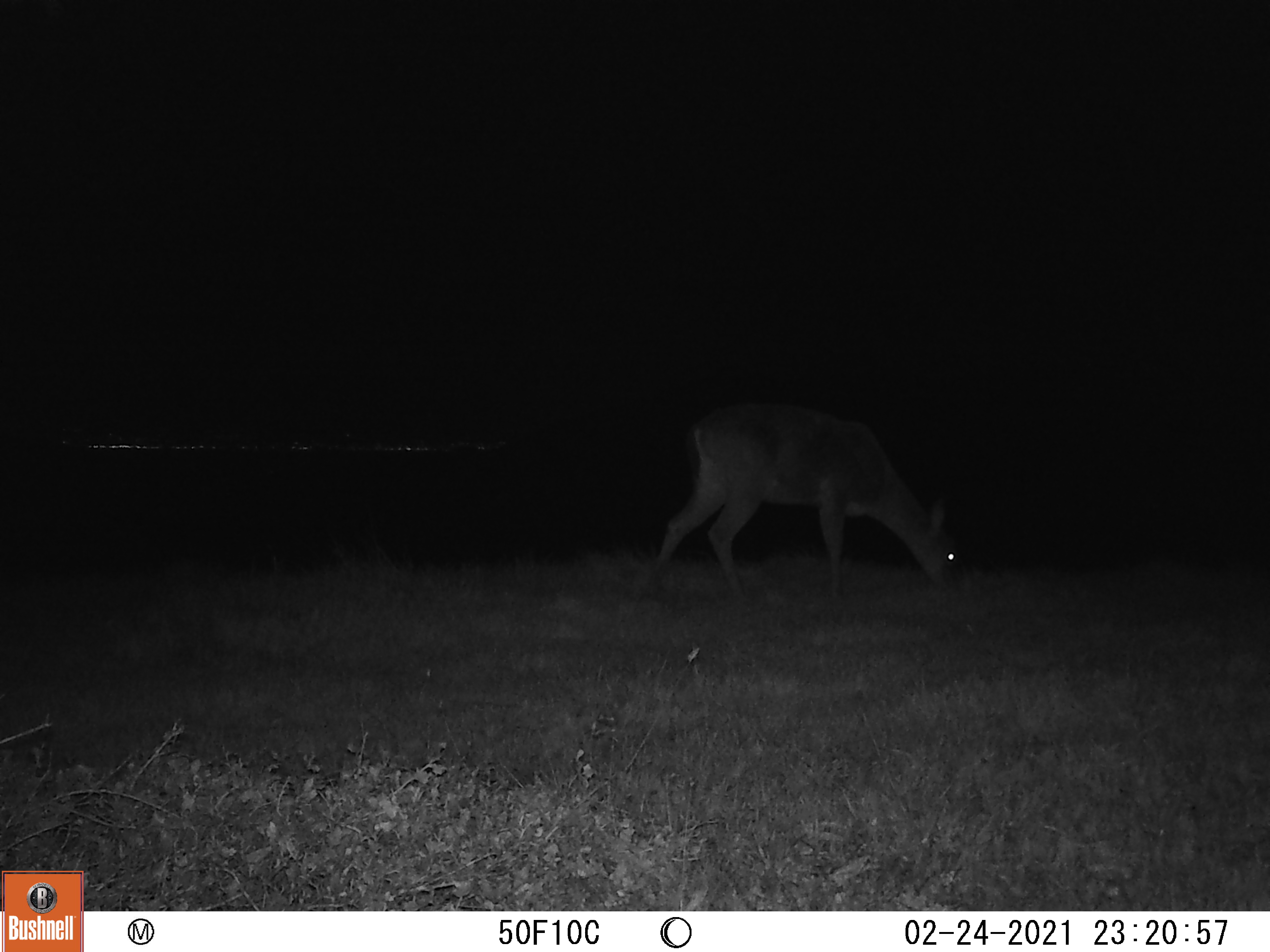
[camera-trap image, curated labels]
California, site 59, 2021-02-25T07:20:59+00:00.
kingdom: Animalia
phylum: Chordata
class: Mammalia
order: Artiodactyla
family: Cervidae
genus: Odocoileus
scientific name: Odocoileus hemionus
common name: mule deer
Mule deer (Odocoileus hemionus).